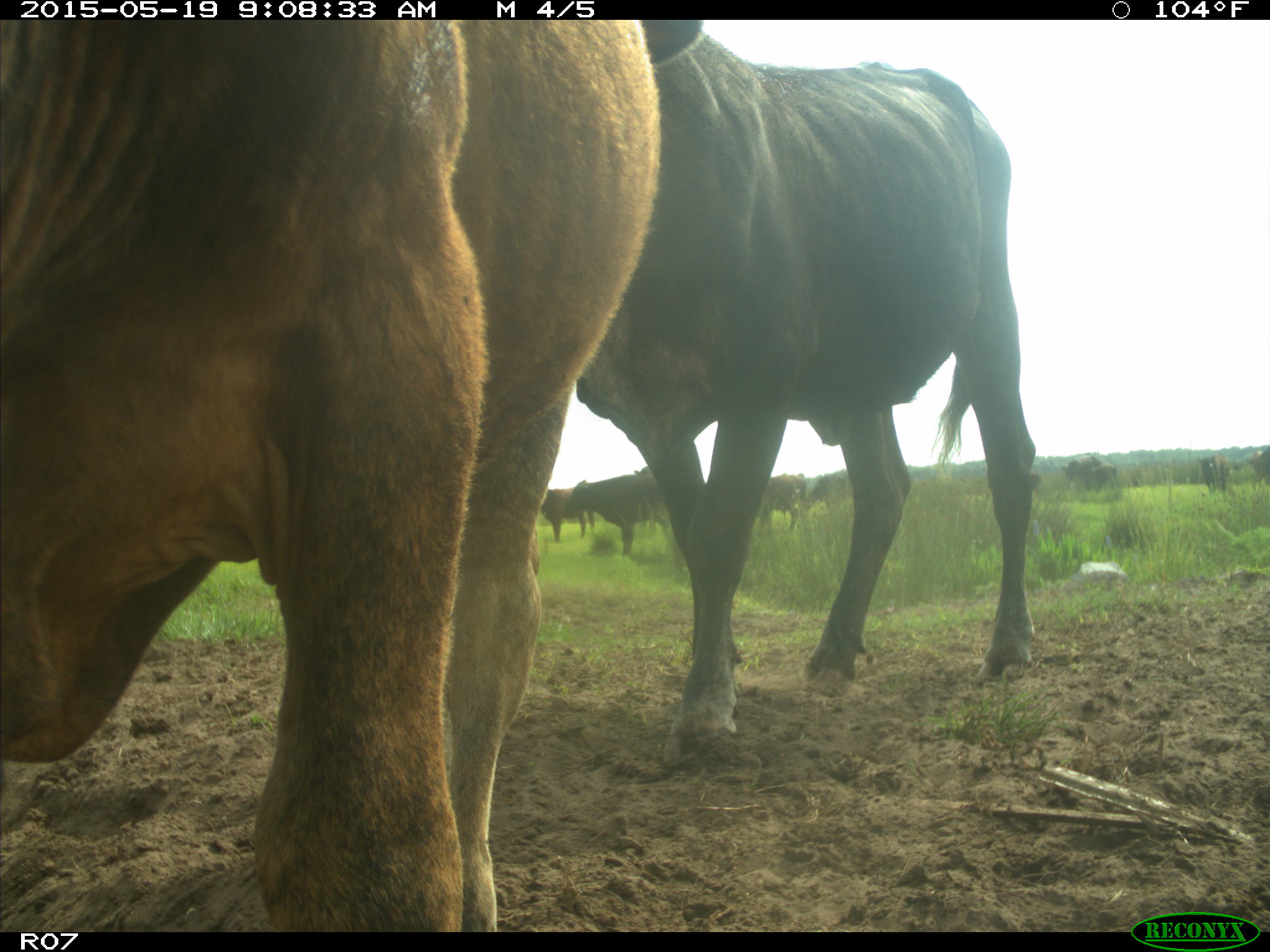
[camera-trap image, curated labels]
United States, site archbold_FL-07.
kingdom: Animalia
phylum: Chordata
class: Mammalia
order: Artiodactyla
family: Bovidae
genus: Bos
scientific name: Bos taurus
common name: domestic cow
Bos taurus (domestic cow).